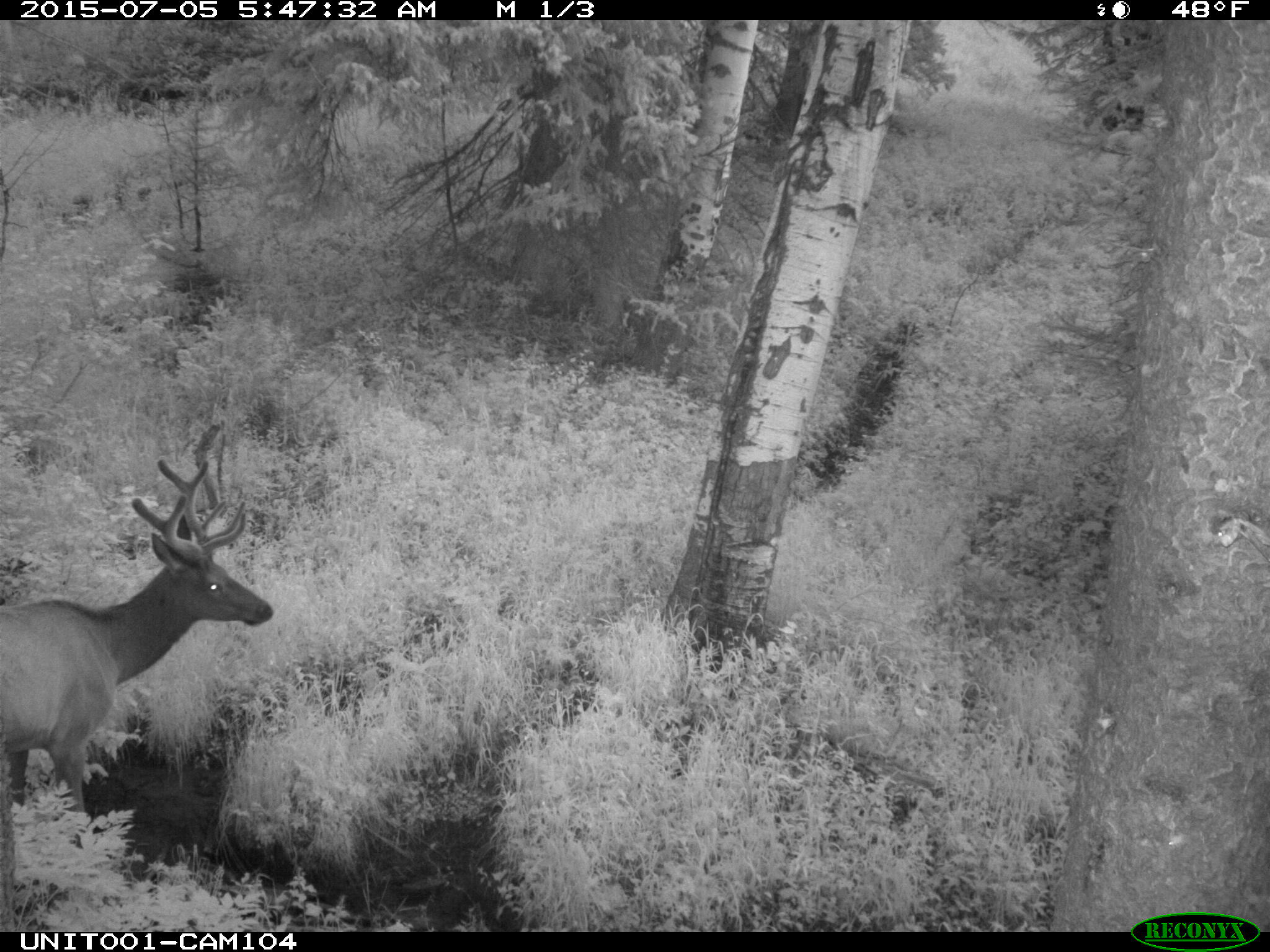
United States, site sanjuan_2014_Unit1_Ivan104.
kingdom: Animalia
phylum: Chordata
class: Mammalia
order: Artiodactyla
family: Cervidae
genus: Cervus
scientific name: Cervus elaphus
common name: red deer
Cervus elaphus (red deer).